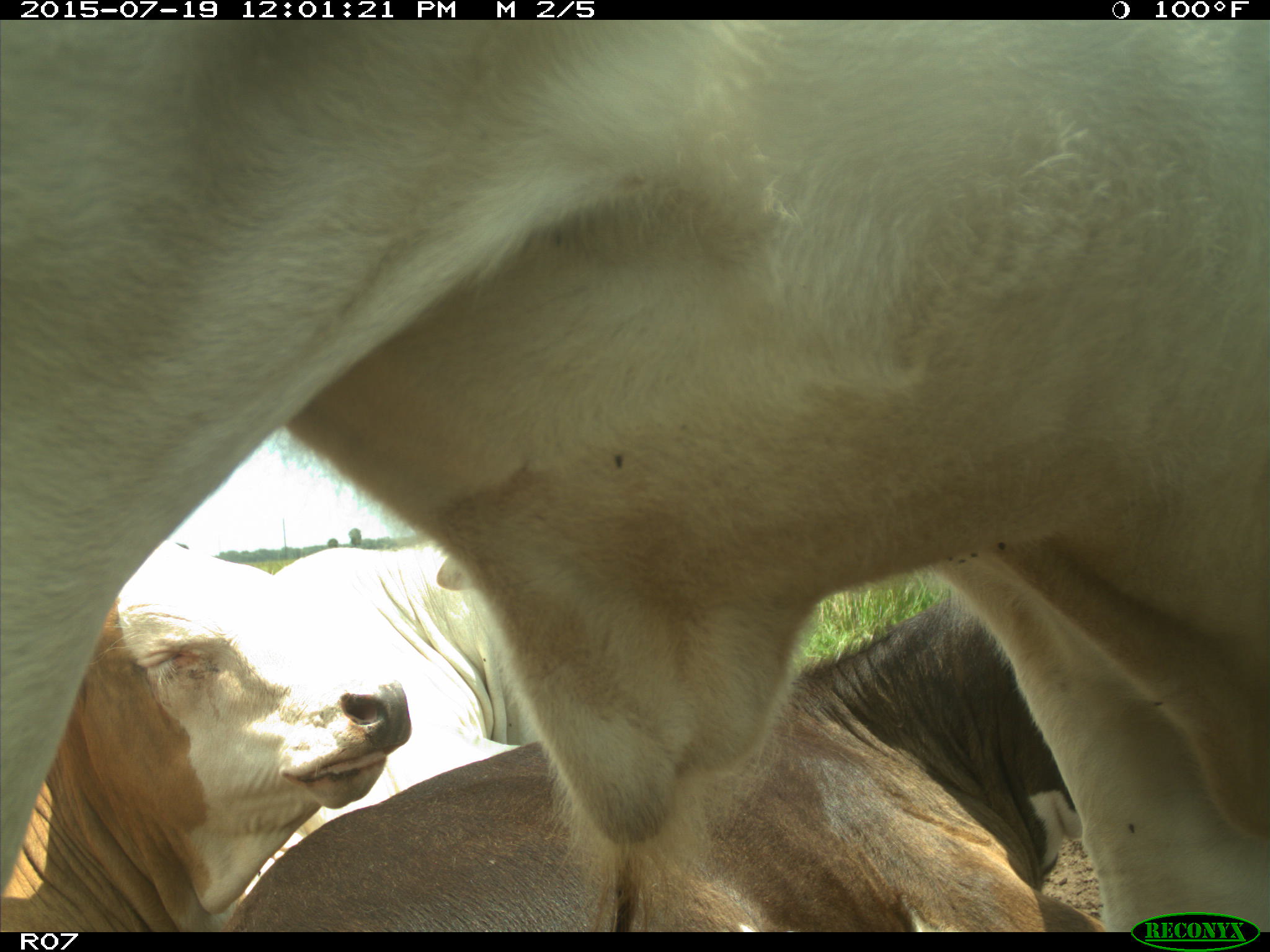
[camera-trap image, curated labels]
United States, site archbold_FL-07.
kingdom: Animalia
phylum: Chordata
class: Mammalia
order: Artiodactyla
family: Bovidae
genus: Bos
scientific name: Bos taurus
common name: domestic cow